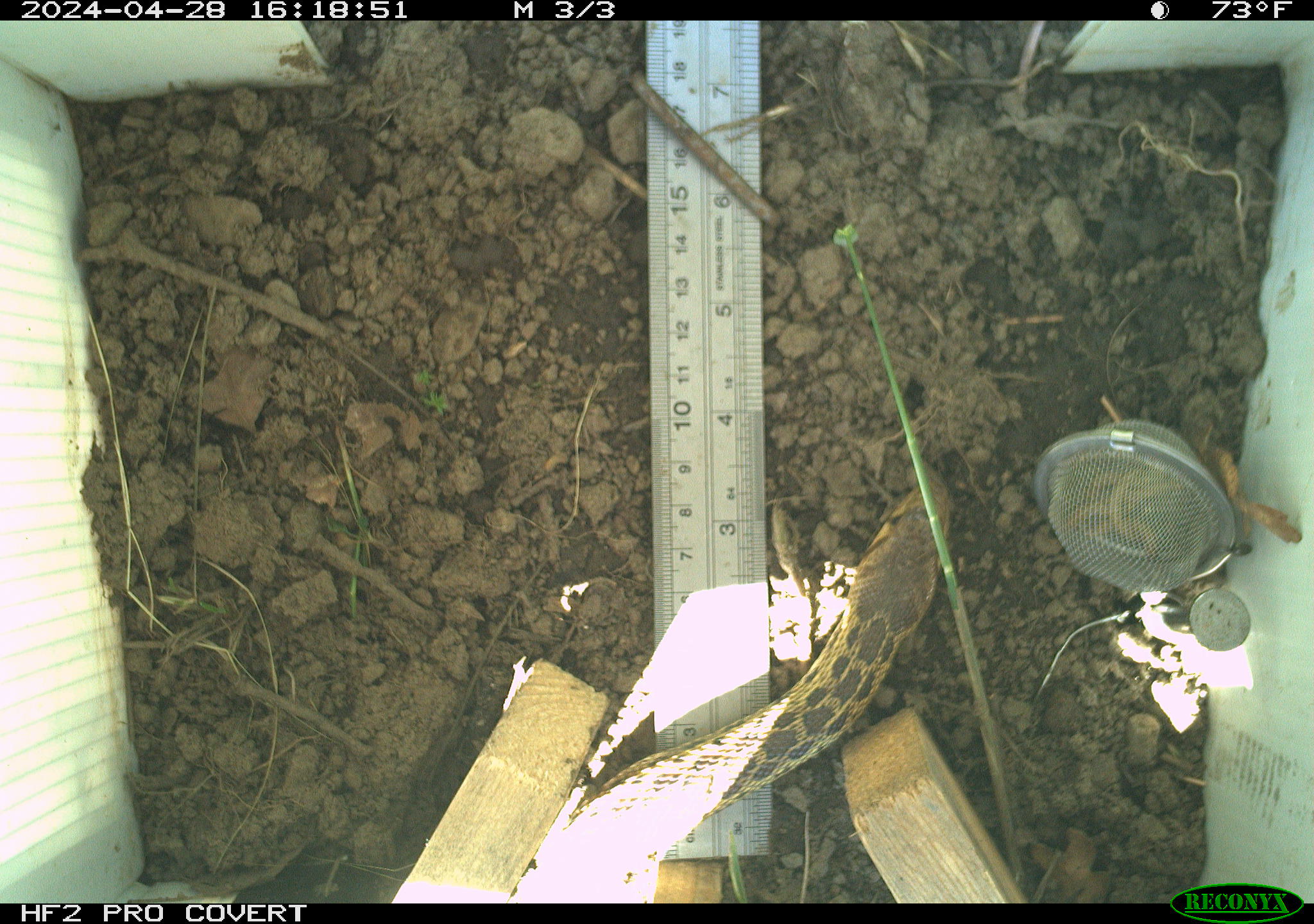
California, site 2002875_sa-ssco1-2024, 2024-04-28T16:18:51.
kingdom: Animalia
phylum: Chordata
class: Reptilia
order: Squamata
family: Colubridae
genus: Pituophis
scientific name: Pituophis catenifer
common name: gophersnake